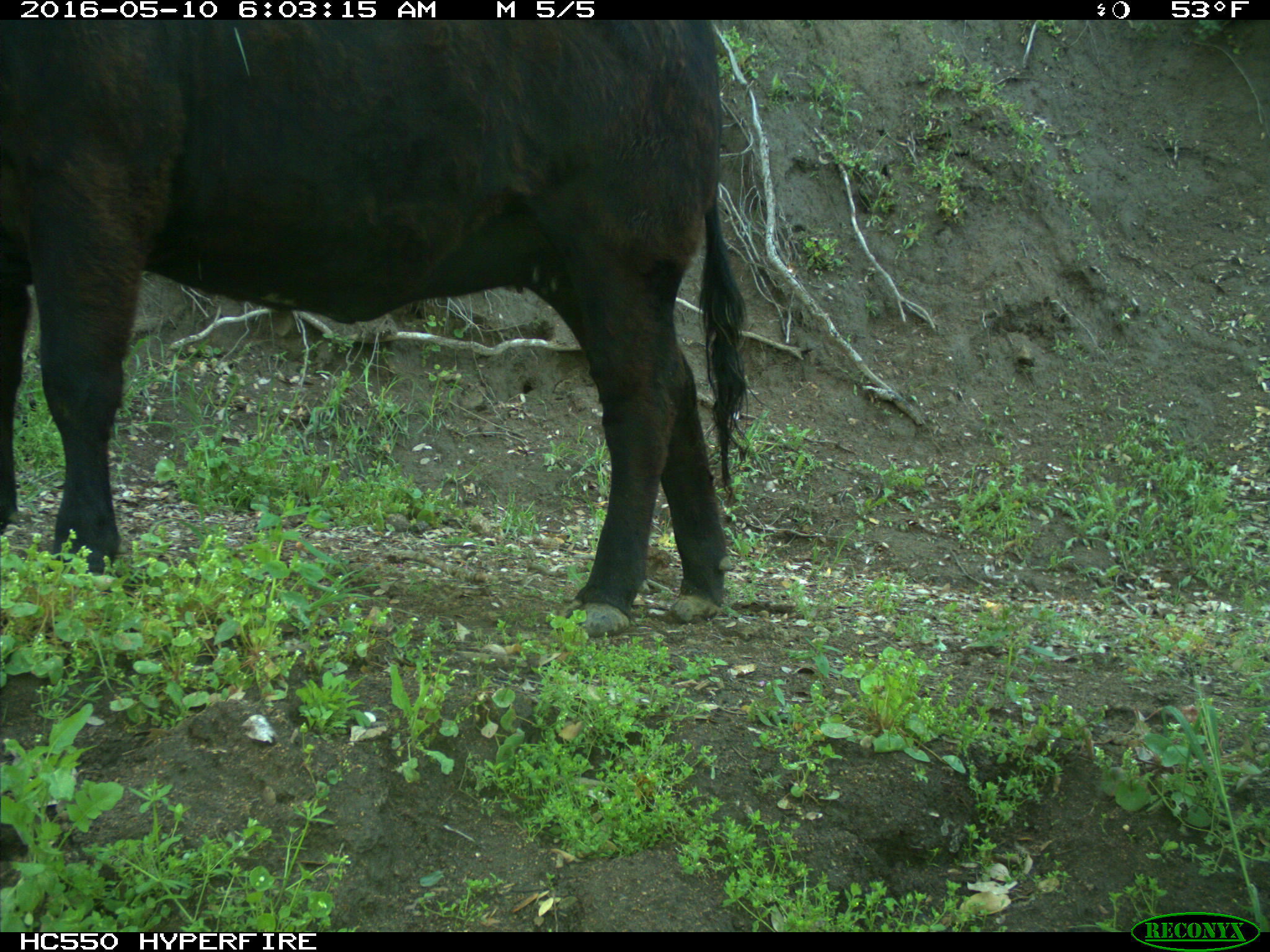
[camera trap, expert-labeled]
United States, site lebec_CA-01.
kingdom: Animalia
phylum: Chordata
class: Mammalia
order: Artiodactyla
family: Bovidae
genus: Bos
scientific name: Bos taurus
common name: domestic cow